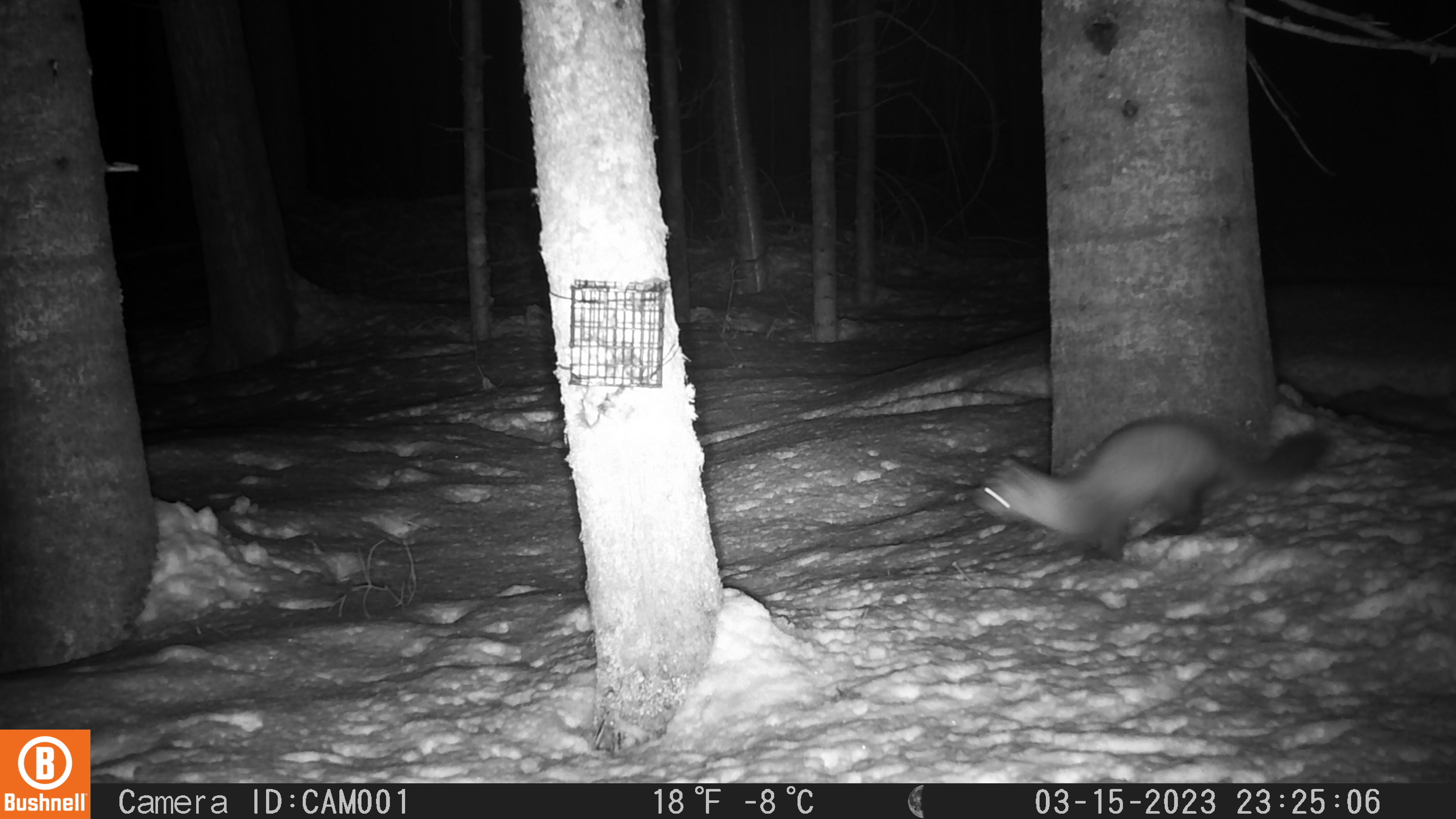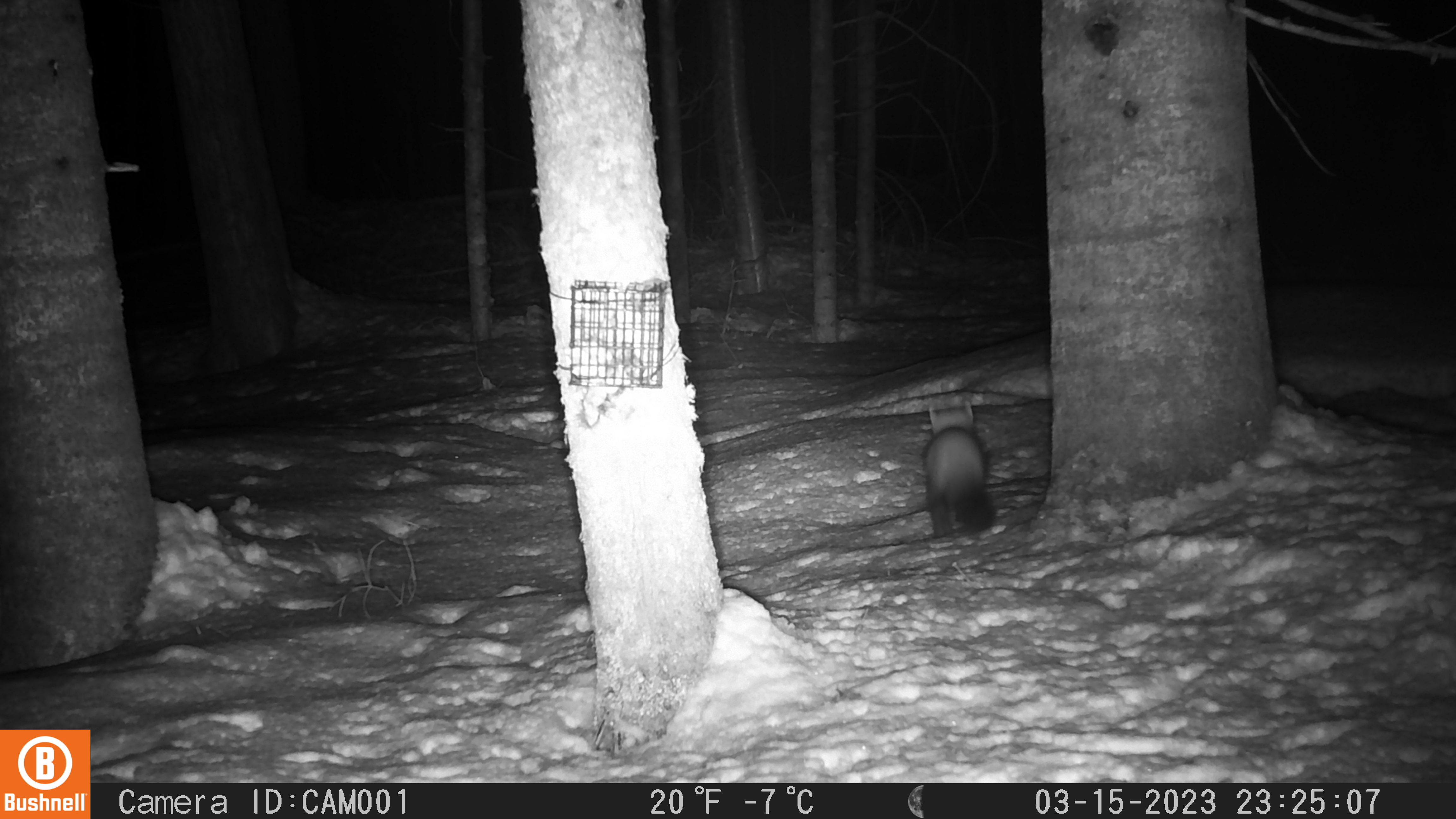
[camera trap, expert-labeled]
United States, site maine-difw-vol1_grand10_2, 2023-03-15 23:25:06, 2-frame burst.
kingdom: Animalia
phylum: Chordata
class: Mammalia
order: Carnivora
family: Mustelidae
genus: Martes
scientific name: Martes americana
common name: american marten